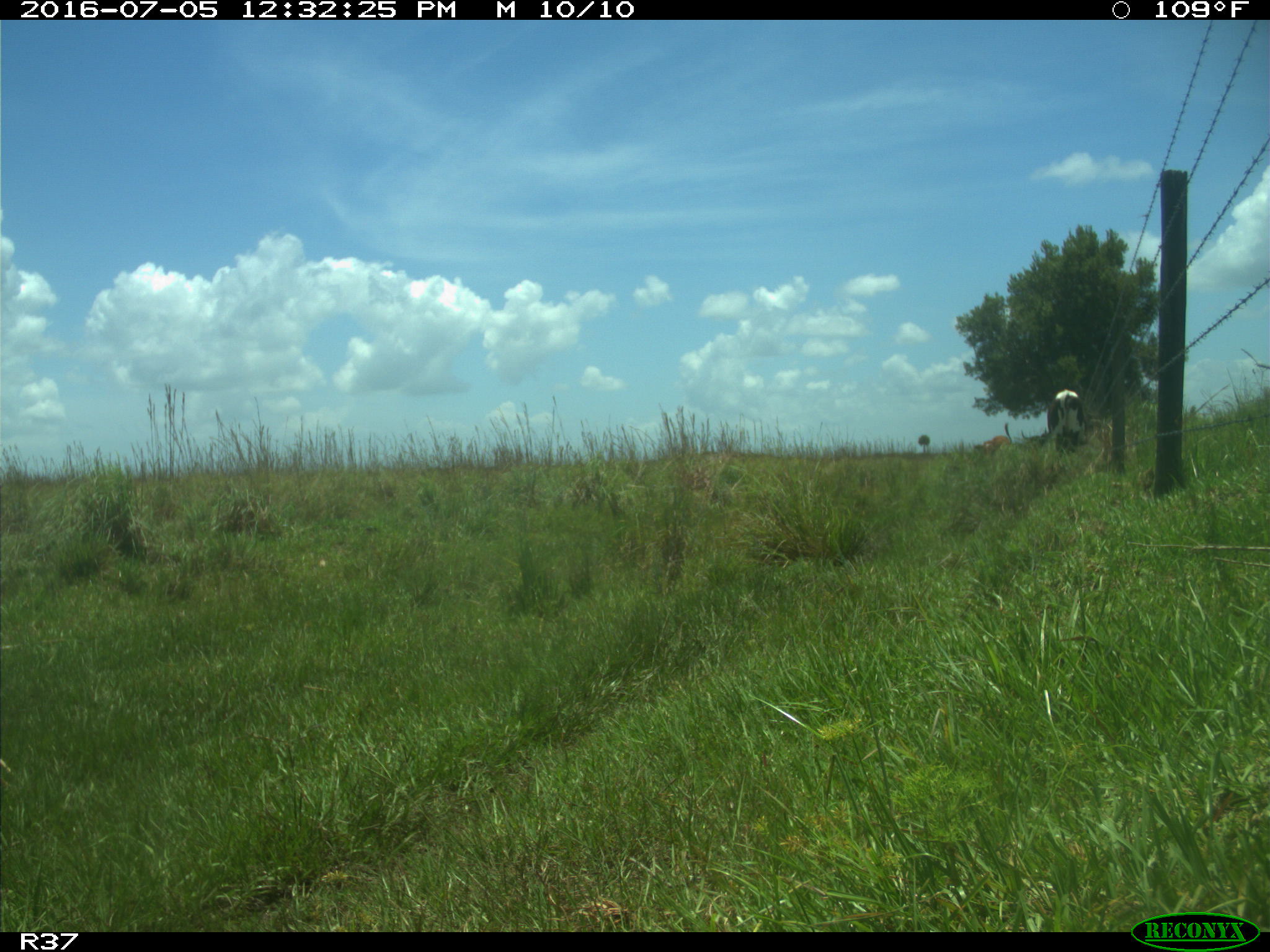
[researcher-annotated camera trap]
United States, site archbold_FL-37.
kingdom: Animalia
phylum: Chordata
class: Mammalia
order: Artiodactyla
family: Bovidae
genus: Bos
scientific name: Bos taurus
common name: domestic cow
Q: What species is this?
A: Bos taurus (domestic cow).